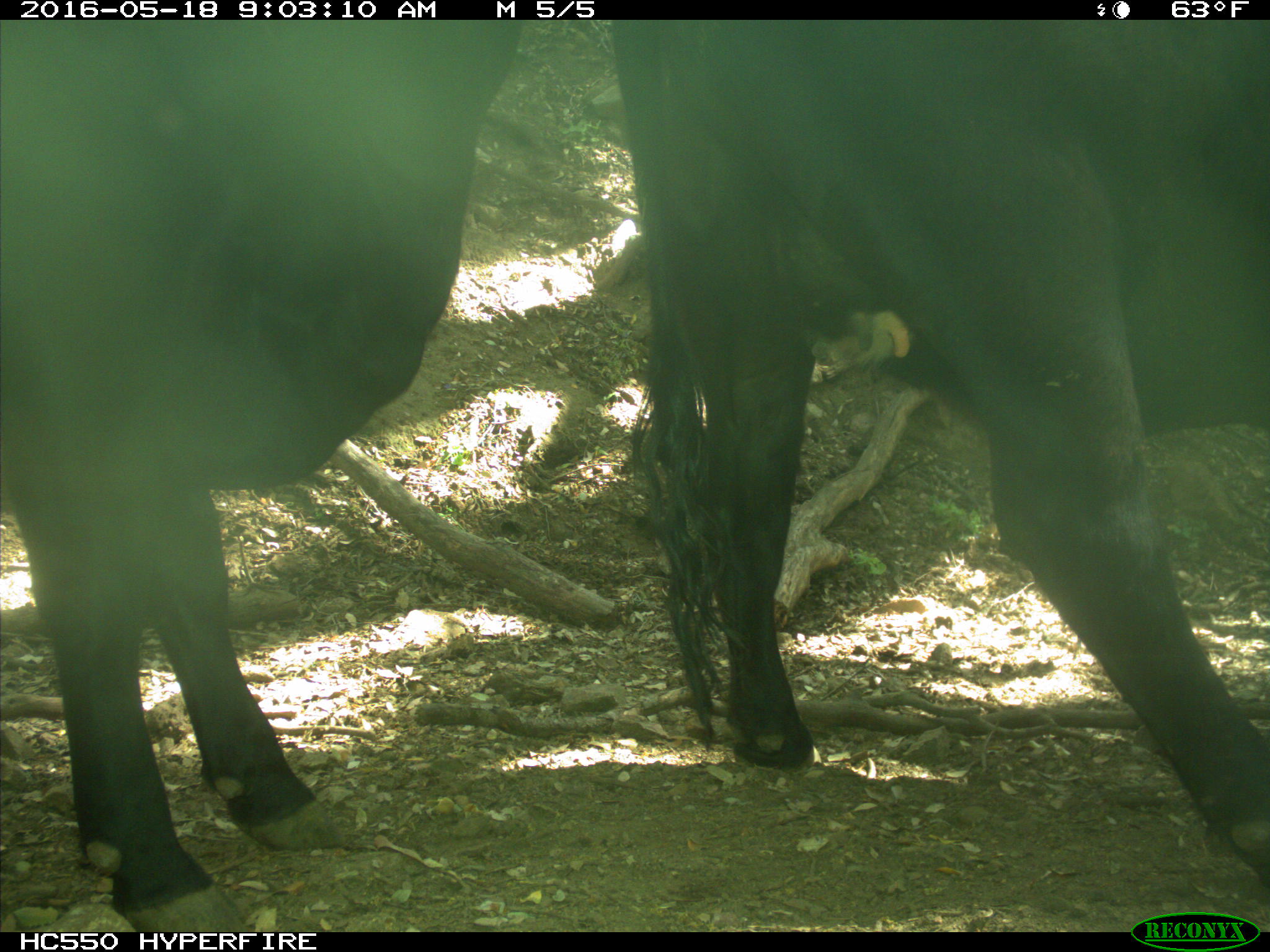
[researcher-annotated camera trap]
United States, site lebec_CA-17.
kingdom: Animalia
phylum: Chordata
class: Mammalia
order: Artiodactyla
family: Bovidae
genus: Bos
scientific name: Bos taurus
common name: domestic cow